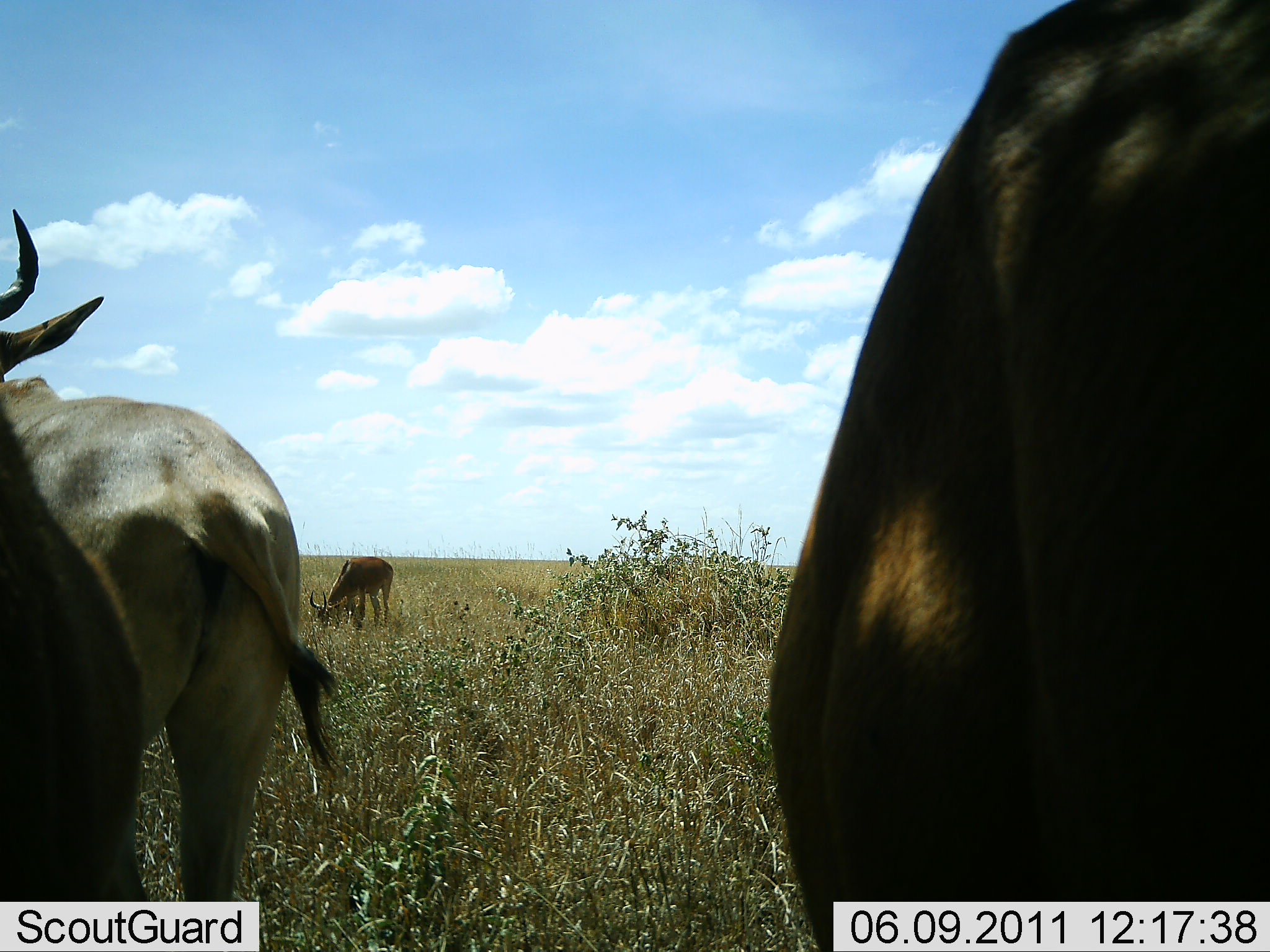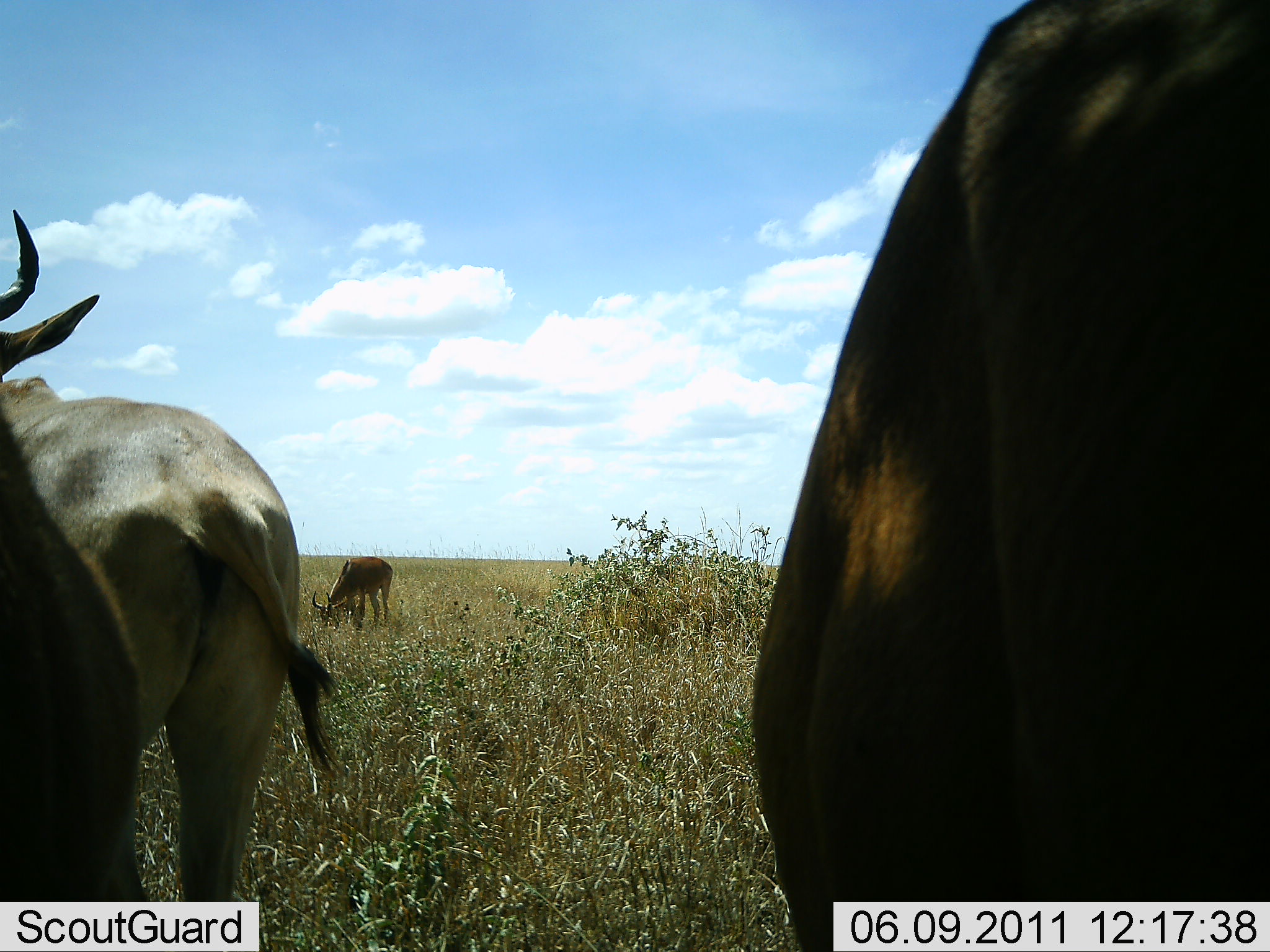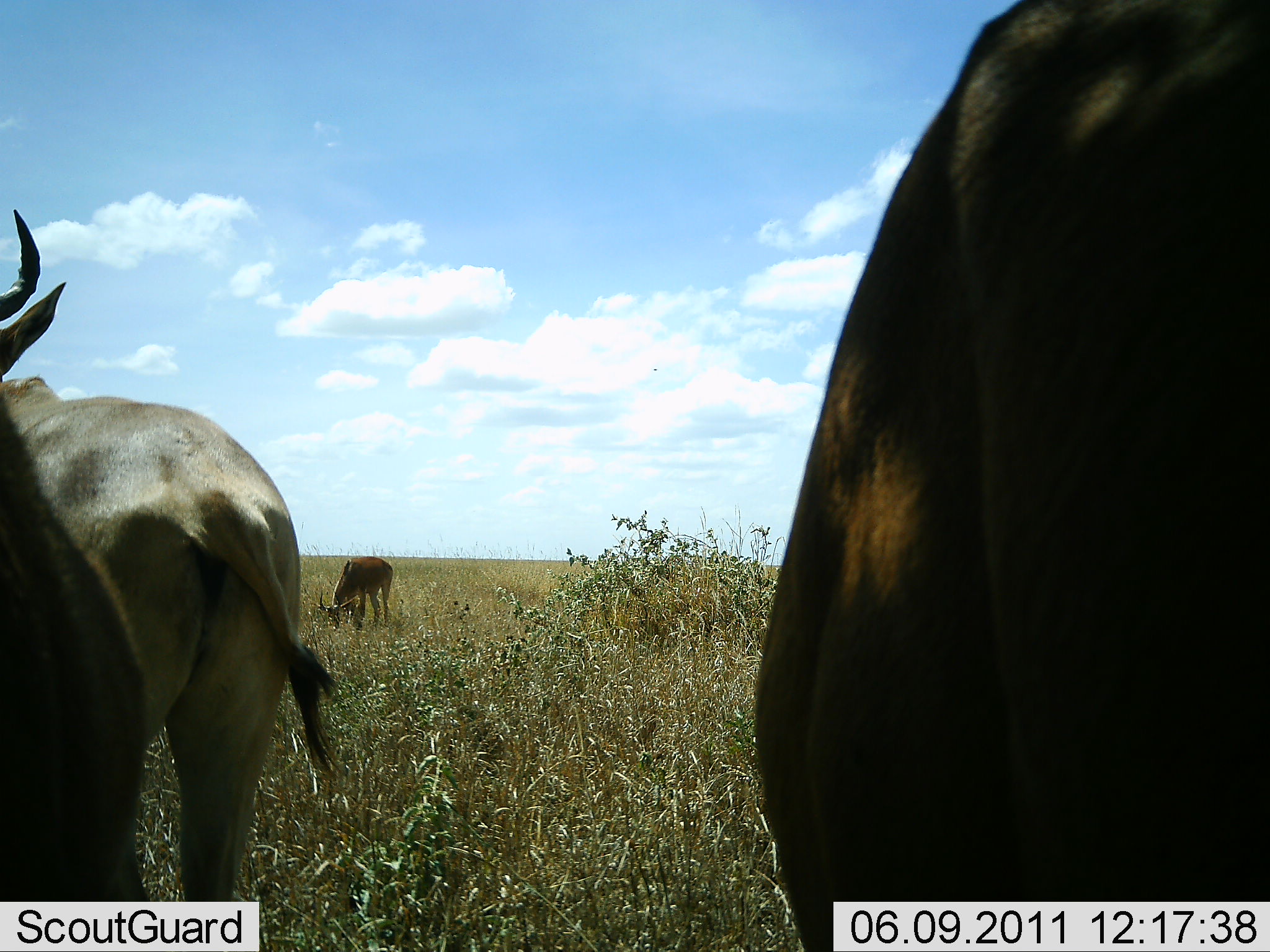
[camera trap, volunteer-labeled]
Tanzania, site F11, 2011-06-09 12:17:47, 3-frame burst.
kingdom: Animalia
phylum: Chordata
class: Mammalia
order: Artiodactyla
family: Bovidae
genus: Alcelaphus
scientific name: Alcelaphus buselaphus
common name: hartebeest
Hartebeest (Alcelaphus buselaphus), count 4. Behavior (volunteer vote fractions): standing 100%, resting 0%, moving 0%, interacting 0%. Young present (vote fraction): 0%. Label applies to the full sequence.